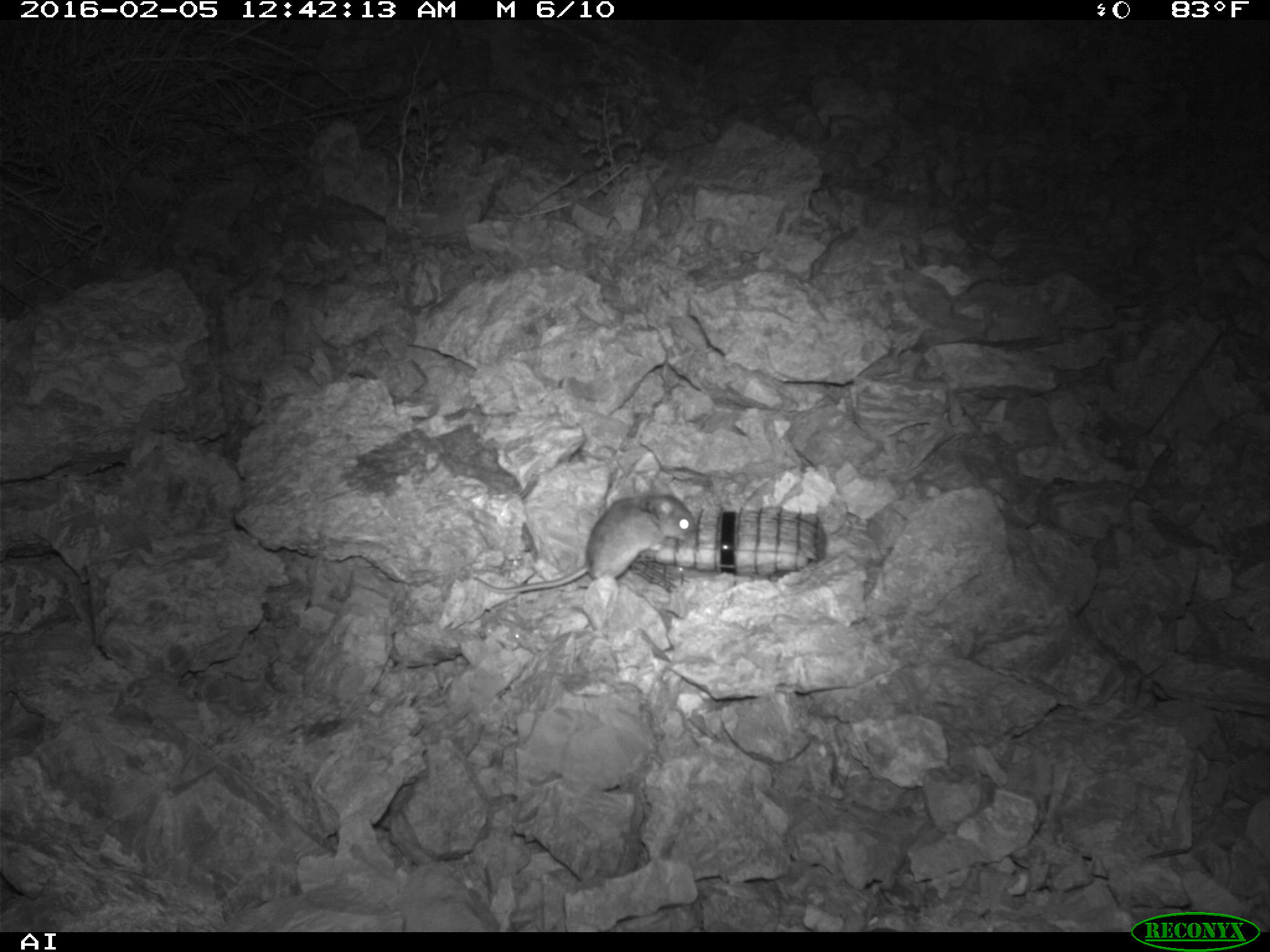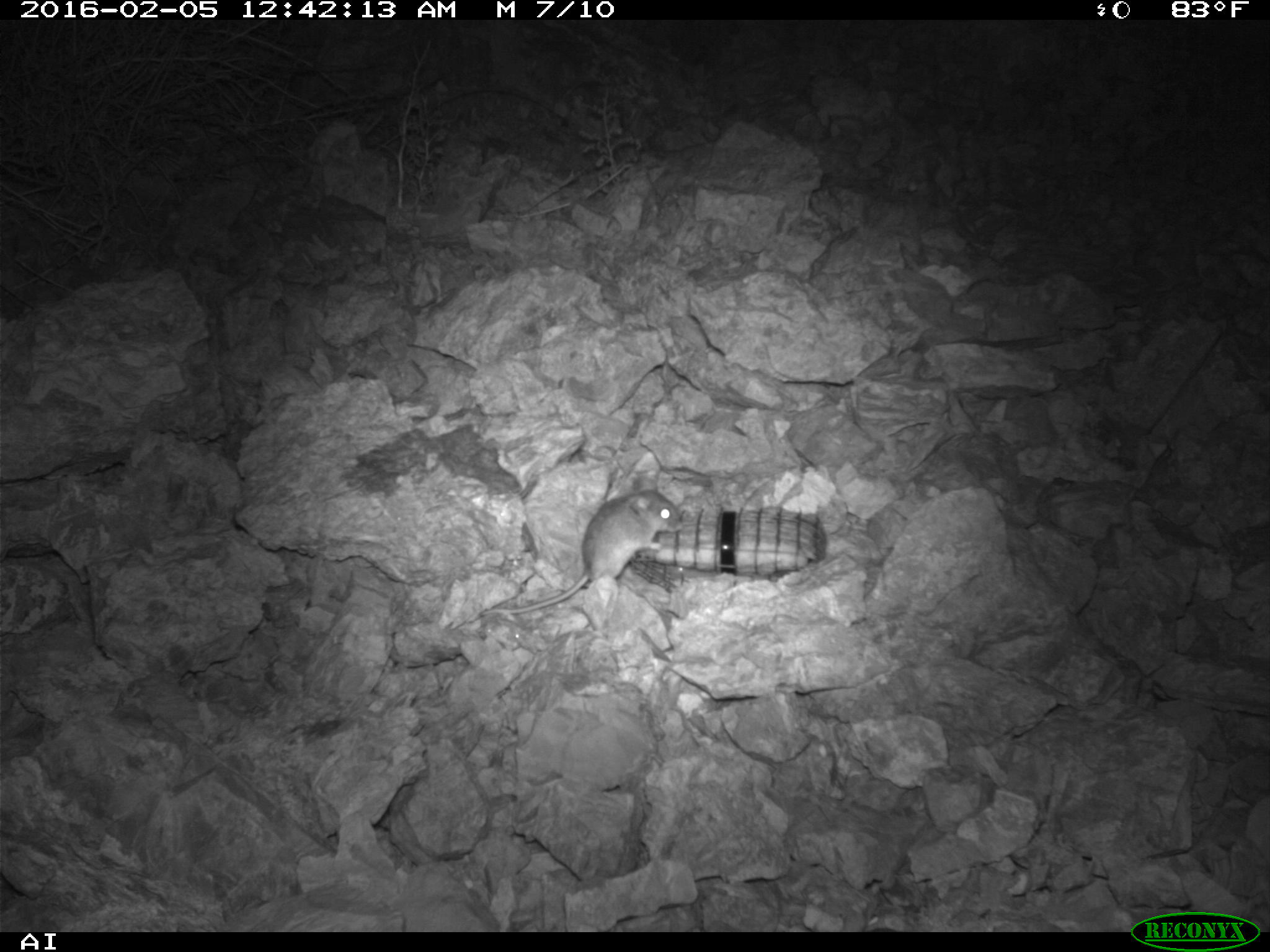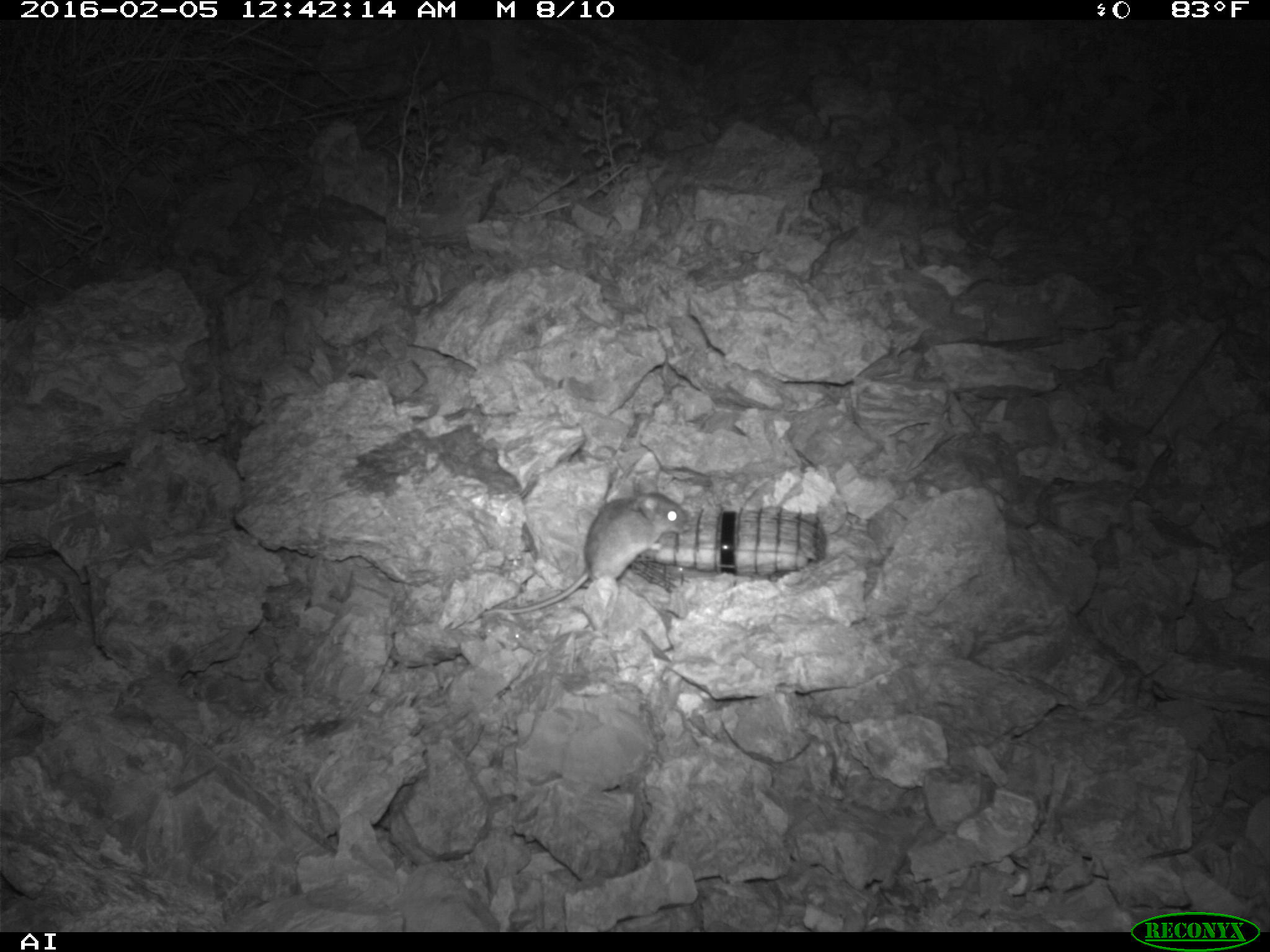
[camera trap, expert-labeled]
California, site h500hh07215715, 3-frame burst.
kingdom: Animalia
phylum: Chordata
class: Mammalia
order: Rodentia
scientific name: Rodentia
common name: rodent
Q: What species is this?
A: Rodent (Rodentia).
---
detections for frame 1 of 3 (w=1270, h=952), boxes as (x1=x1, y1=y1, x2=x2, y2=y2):
rodent: (x1=472, y1=478, x2=696, y2=594)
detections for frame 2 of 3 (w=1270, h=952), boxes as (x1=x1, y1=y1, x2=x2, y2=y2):
rodent: (x1=480, y1=473, x2=683, y2=616)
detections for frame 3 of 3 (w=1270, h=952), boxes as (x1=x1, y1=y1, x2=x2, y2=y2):
rodent: (x1=481, y1=482, x2=687, y2=615)